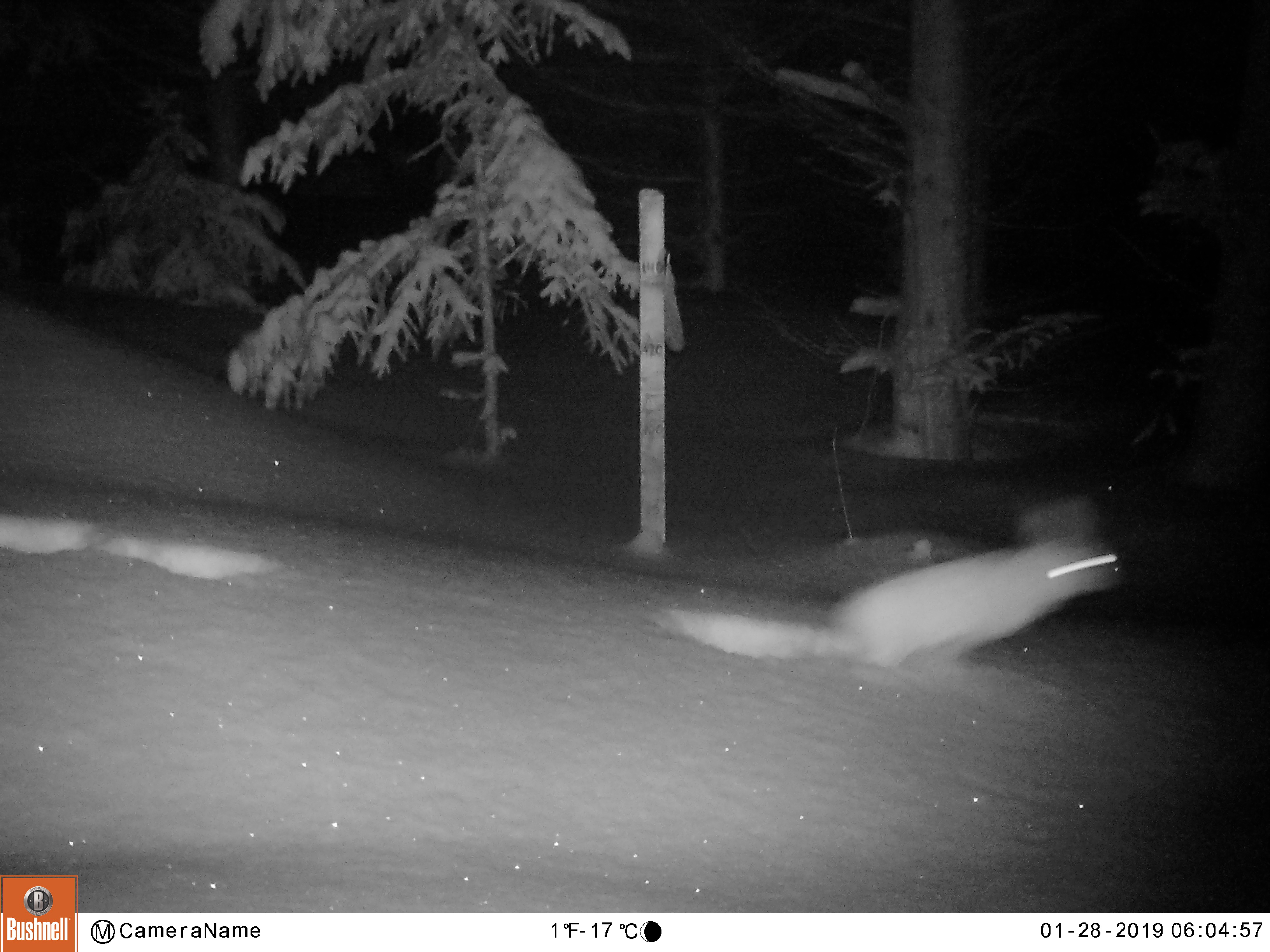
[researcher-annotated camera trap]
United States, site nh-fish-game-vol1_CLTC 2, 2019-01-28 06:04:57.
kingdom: Animalia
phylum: Chordata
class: Mammalia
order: Lagomorpha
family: Leporidae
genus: Lepus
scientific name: Lepus americanus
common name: snowshoe hare